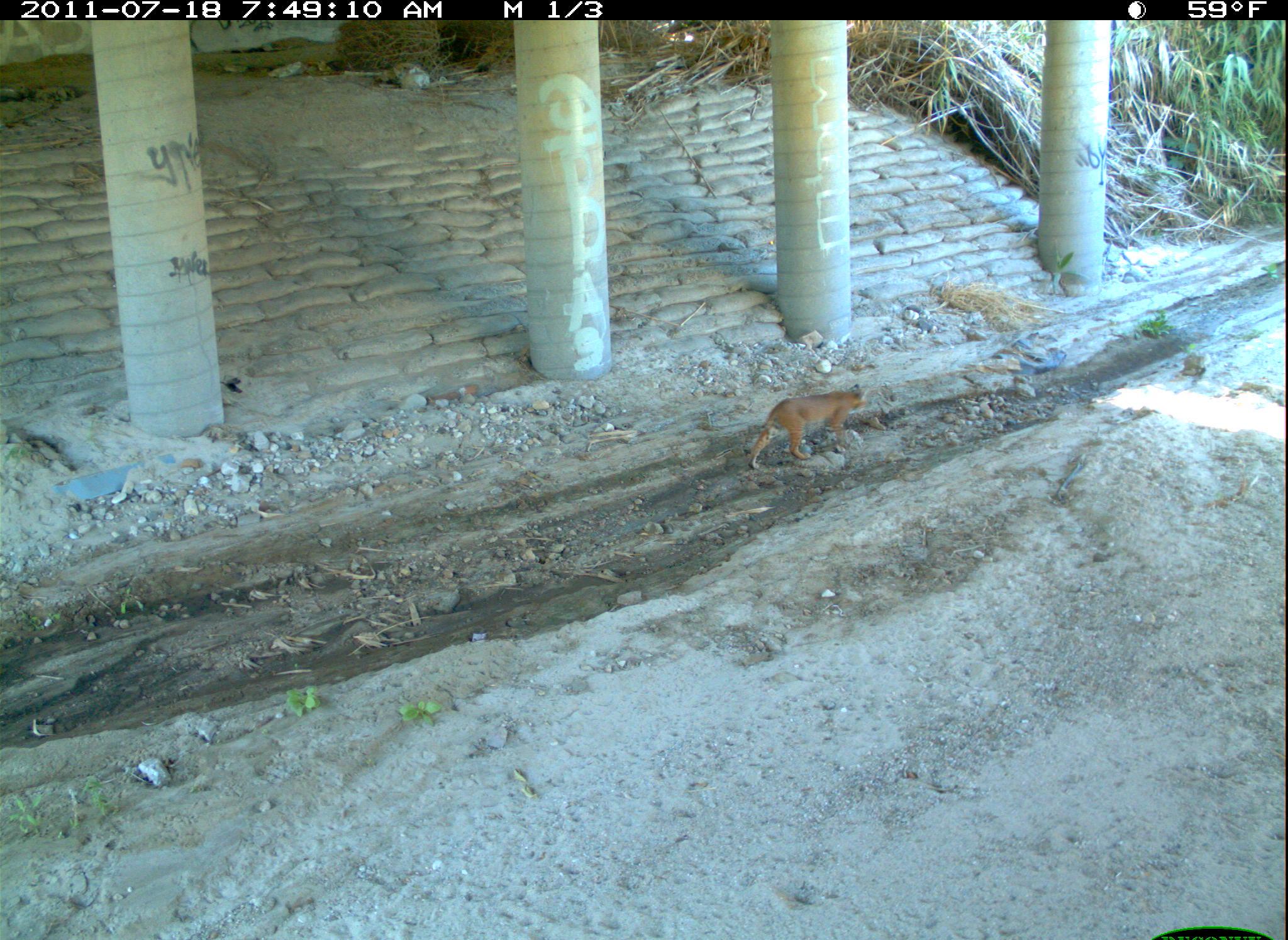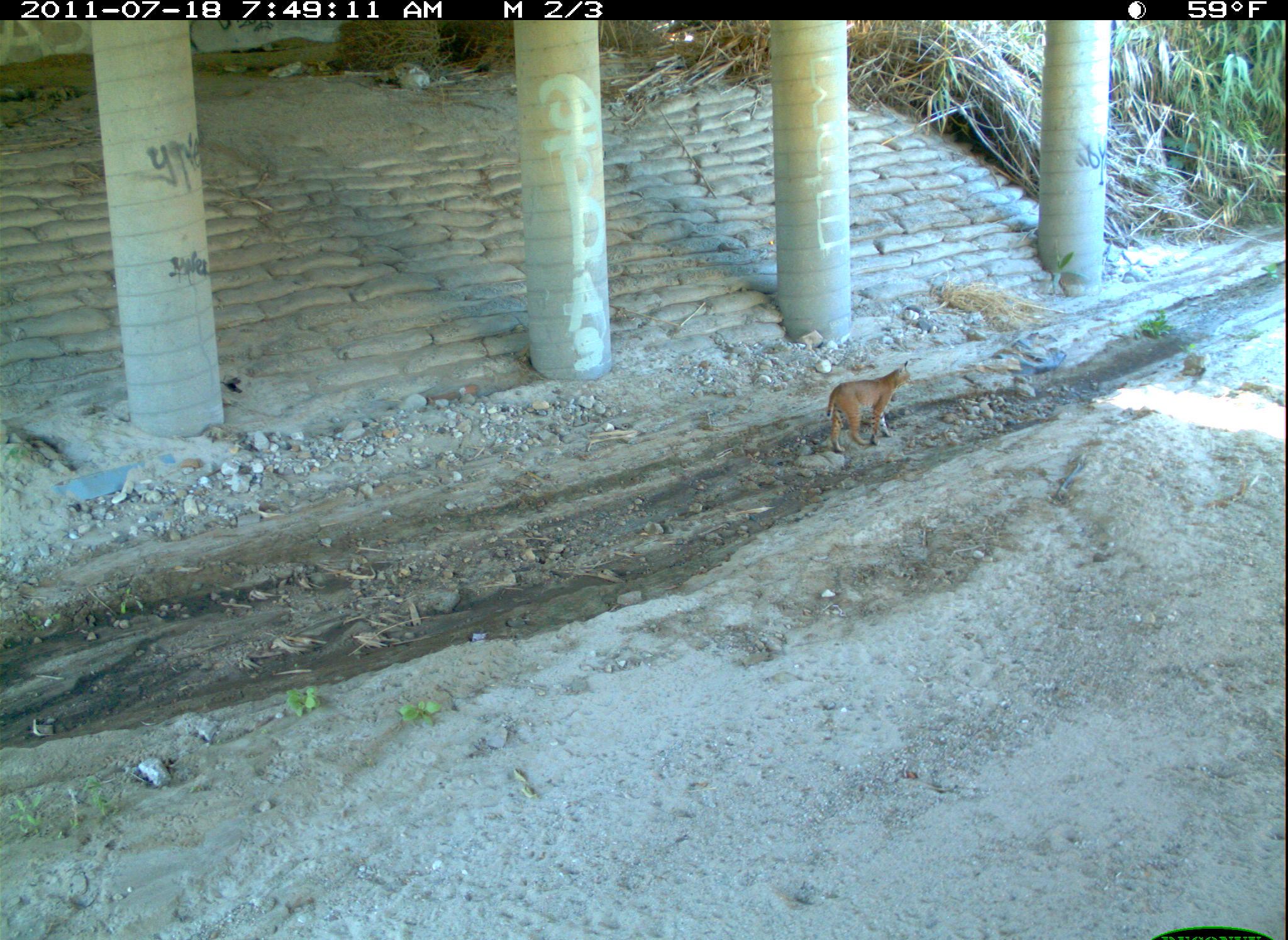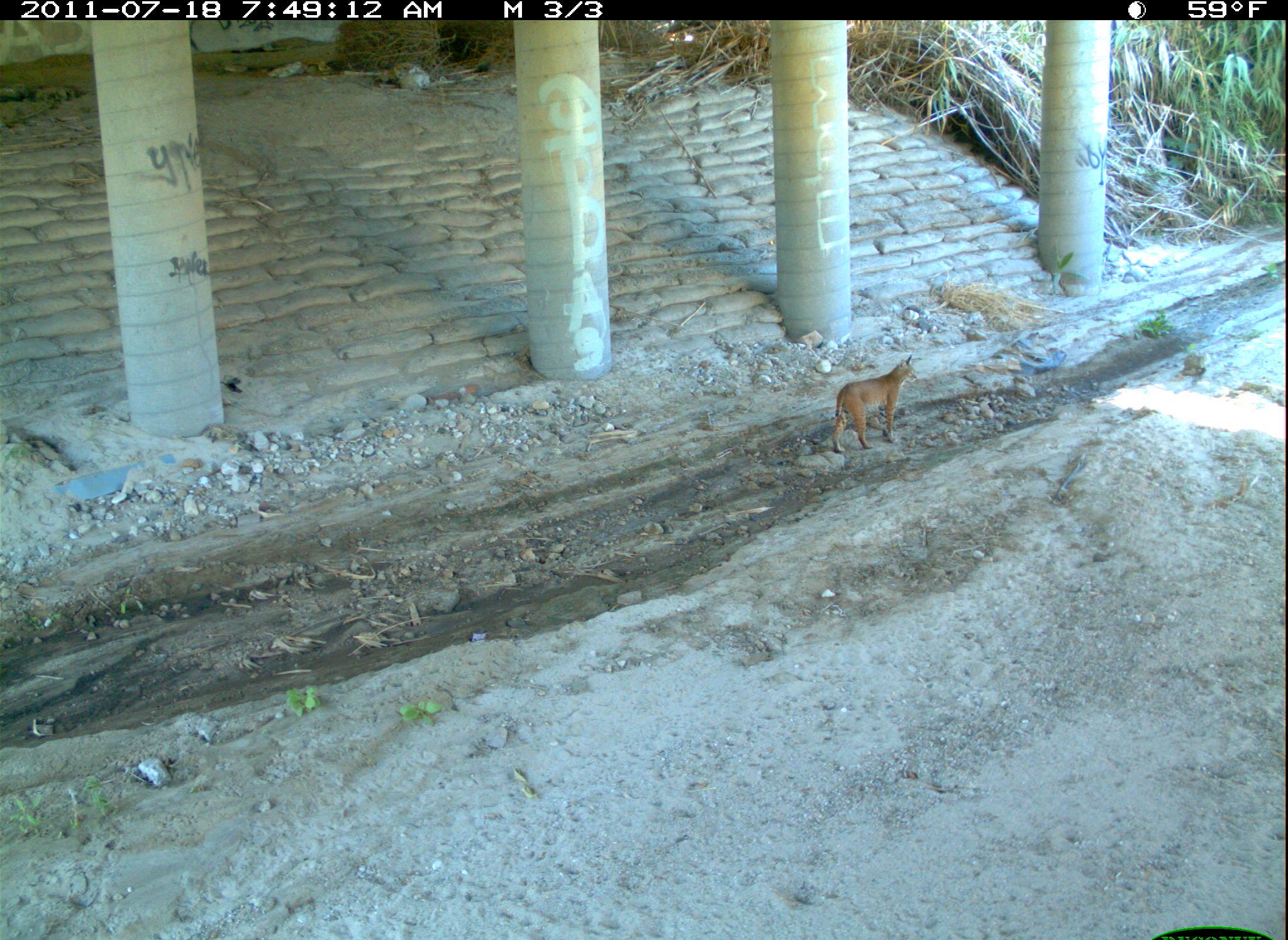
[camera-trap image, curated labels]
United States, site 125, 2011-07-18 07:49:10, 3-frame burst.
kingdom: Animalia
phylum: Chordata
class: Mammalia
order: Carnivora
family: Felidae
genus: Lynx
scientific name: Lynx rufus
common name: bobcat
Bobcat (Lynx rufus).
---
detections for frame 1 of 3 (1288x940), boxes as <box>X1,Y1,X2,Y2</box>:
bobcat: <box>741,376,877,479</box>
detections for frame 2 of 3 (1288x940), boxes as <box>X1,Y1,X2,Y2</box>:
bobcat: <box>823,358,919,457</box>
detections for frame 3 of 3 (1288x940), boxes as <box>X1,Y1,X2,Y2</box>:
bobcat: <box>824,350,922,459</box>